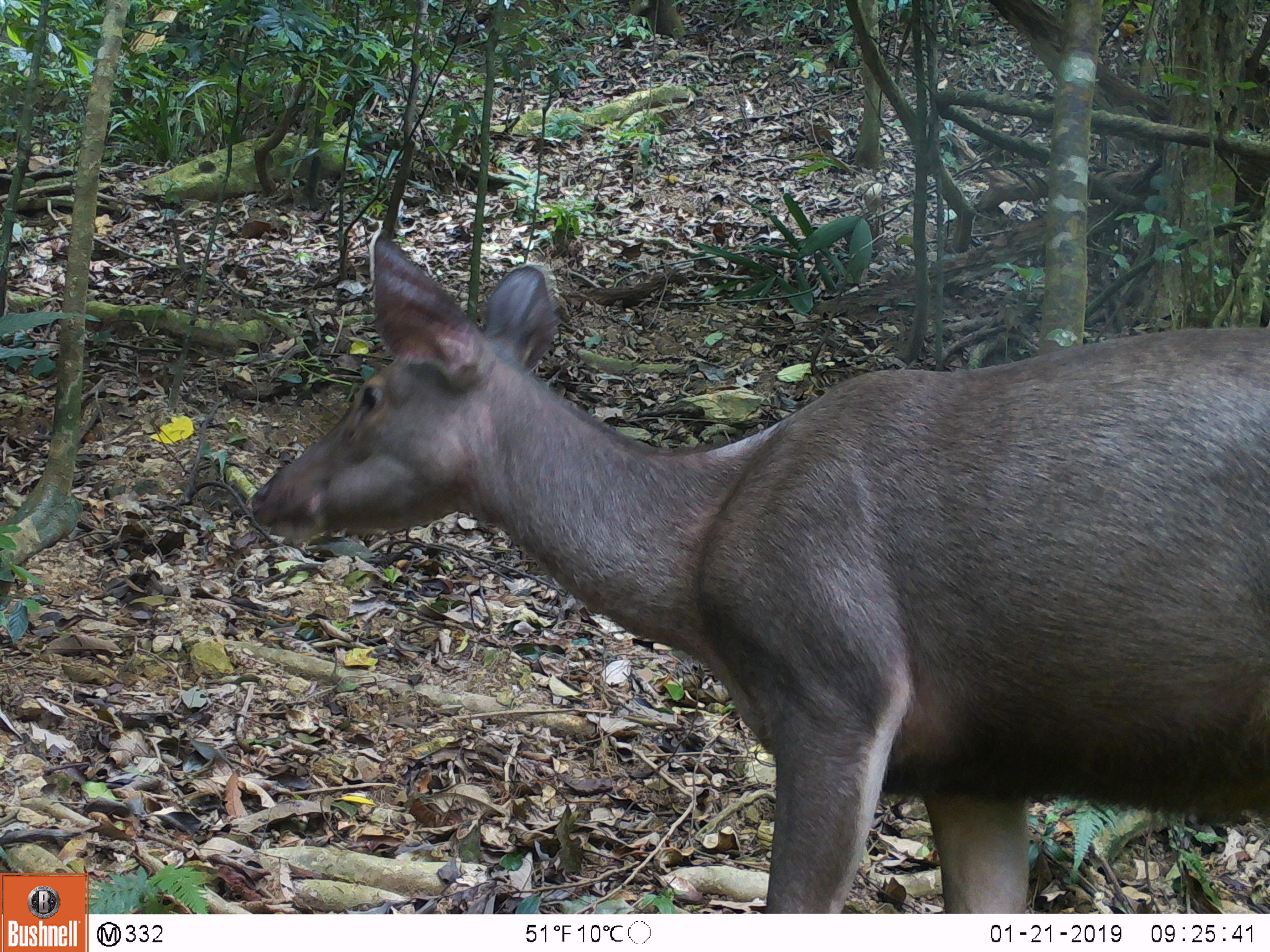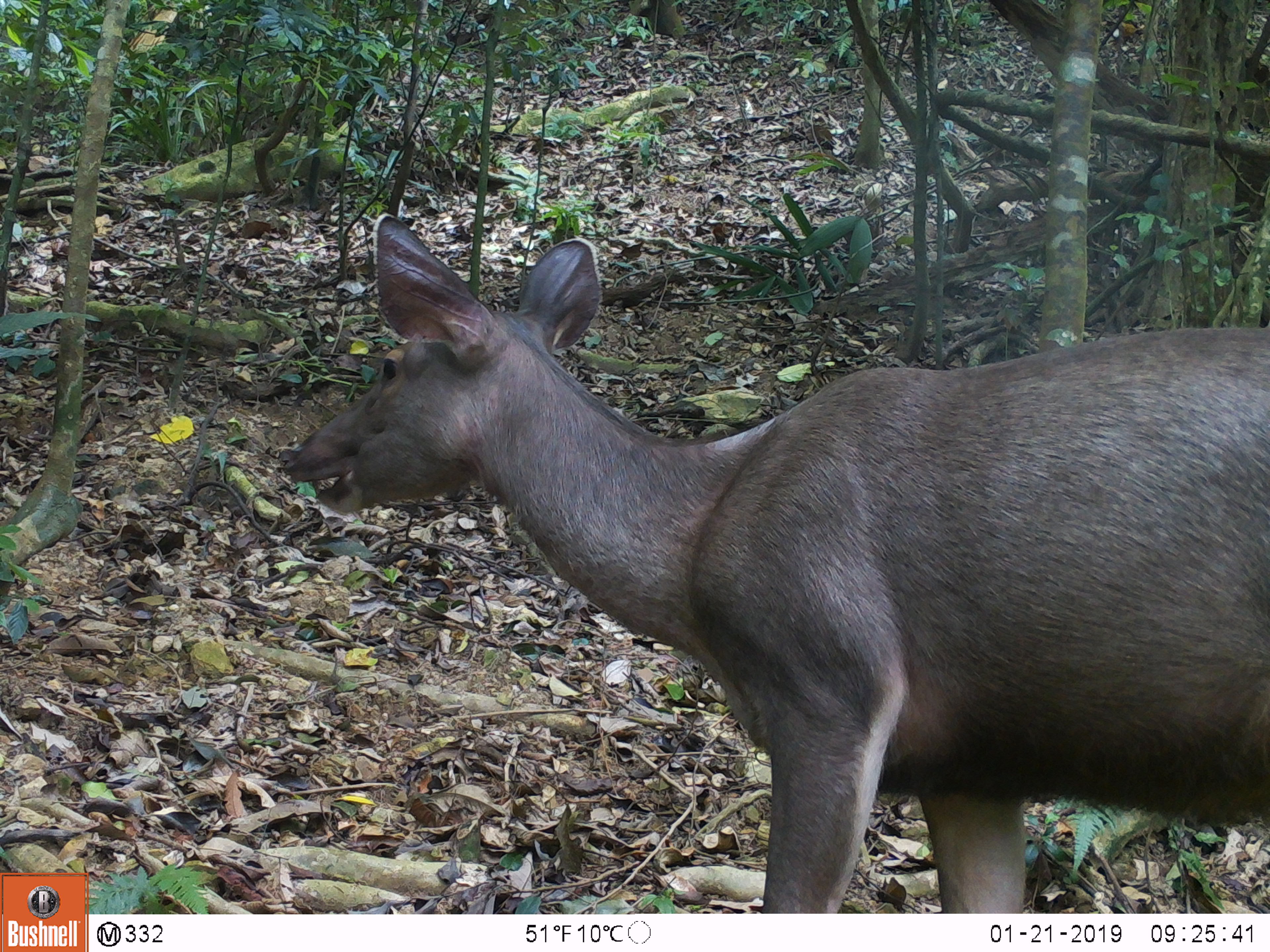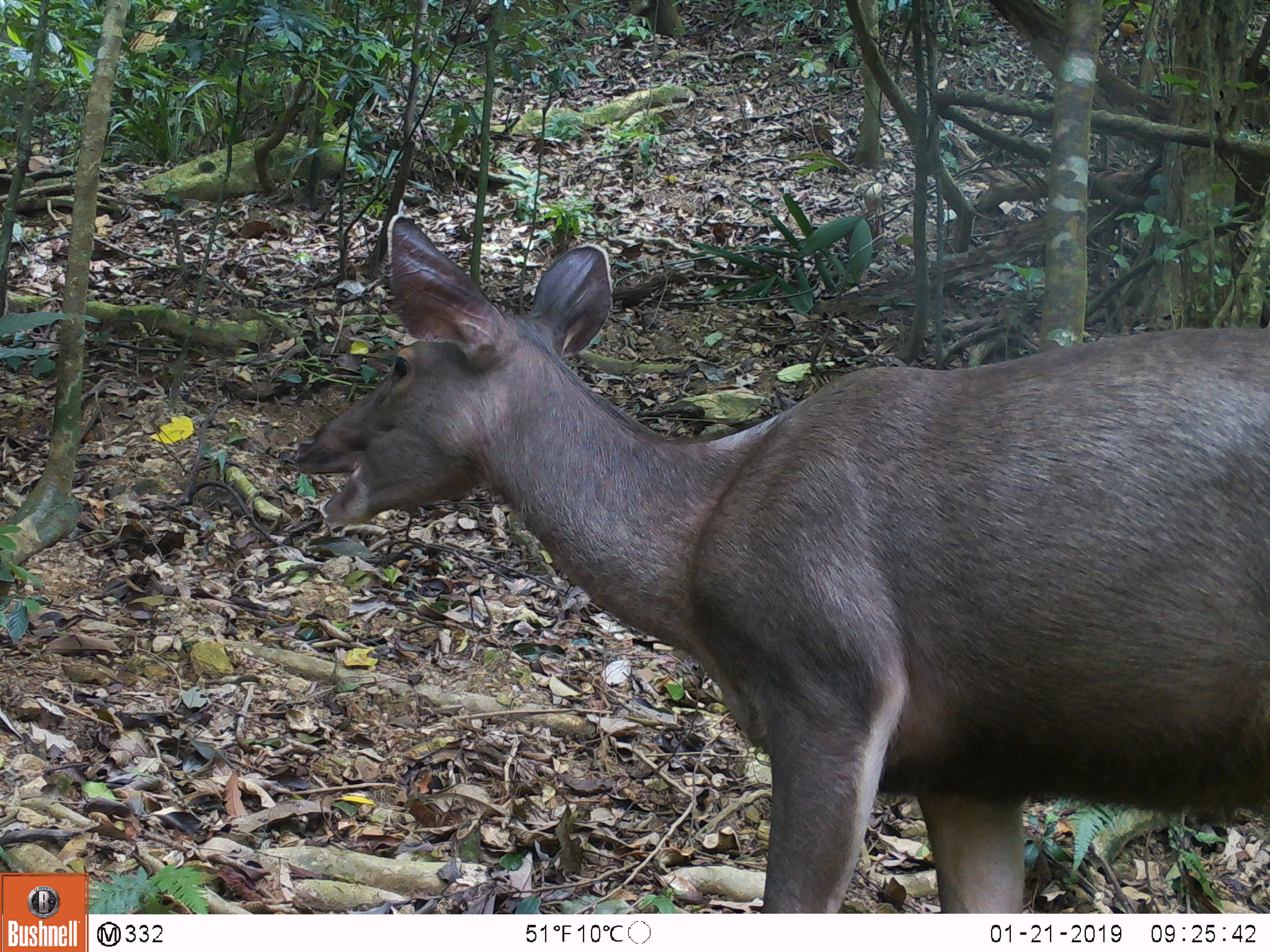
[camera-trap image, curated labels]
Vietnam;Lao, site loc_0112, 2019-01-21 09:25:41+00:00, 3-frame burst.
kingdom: Animalia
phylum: Chordata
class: Mammalia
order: Artiodactyla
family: Cervidae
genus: Rusa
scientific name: Rusa unicolor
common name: sambar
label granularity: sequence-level